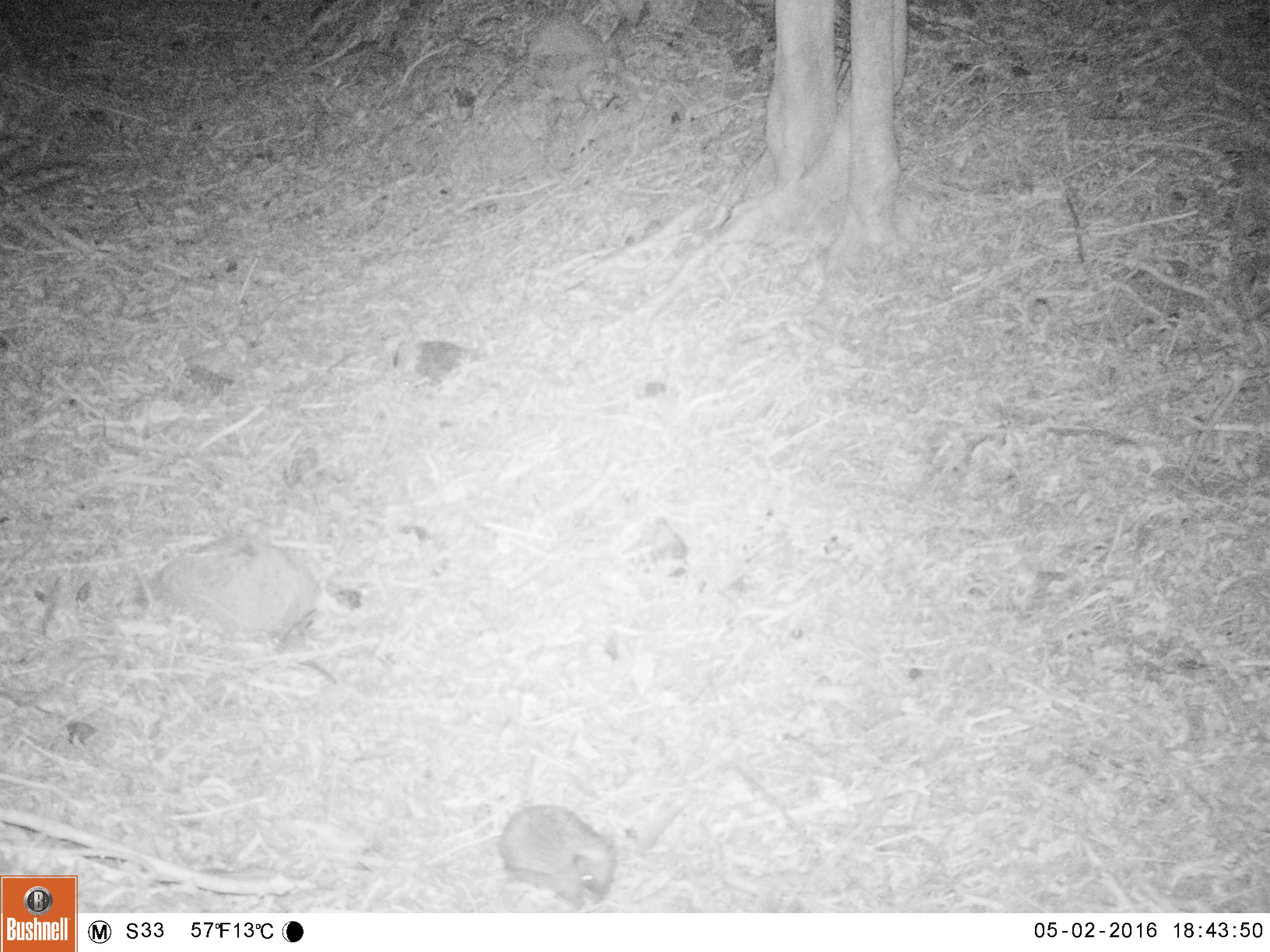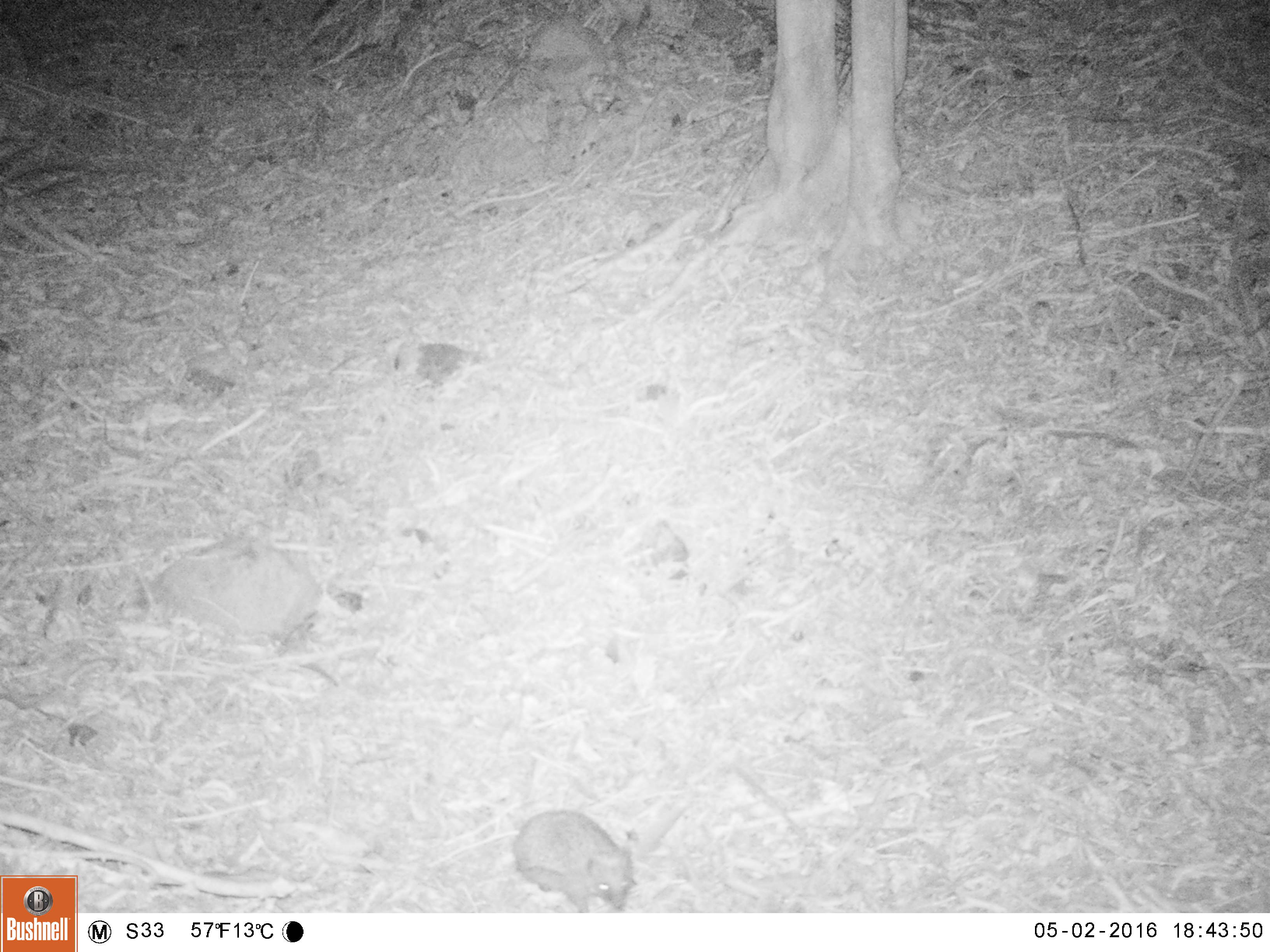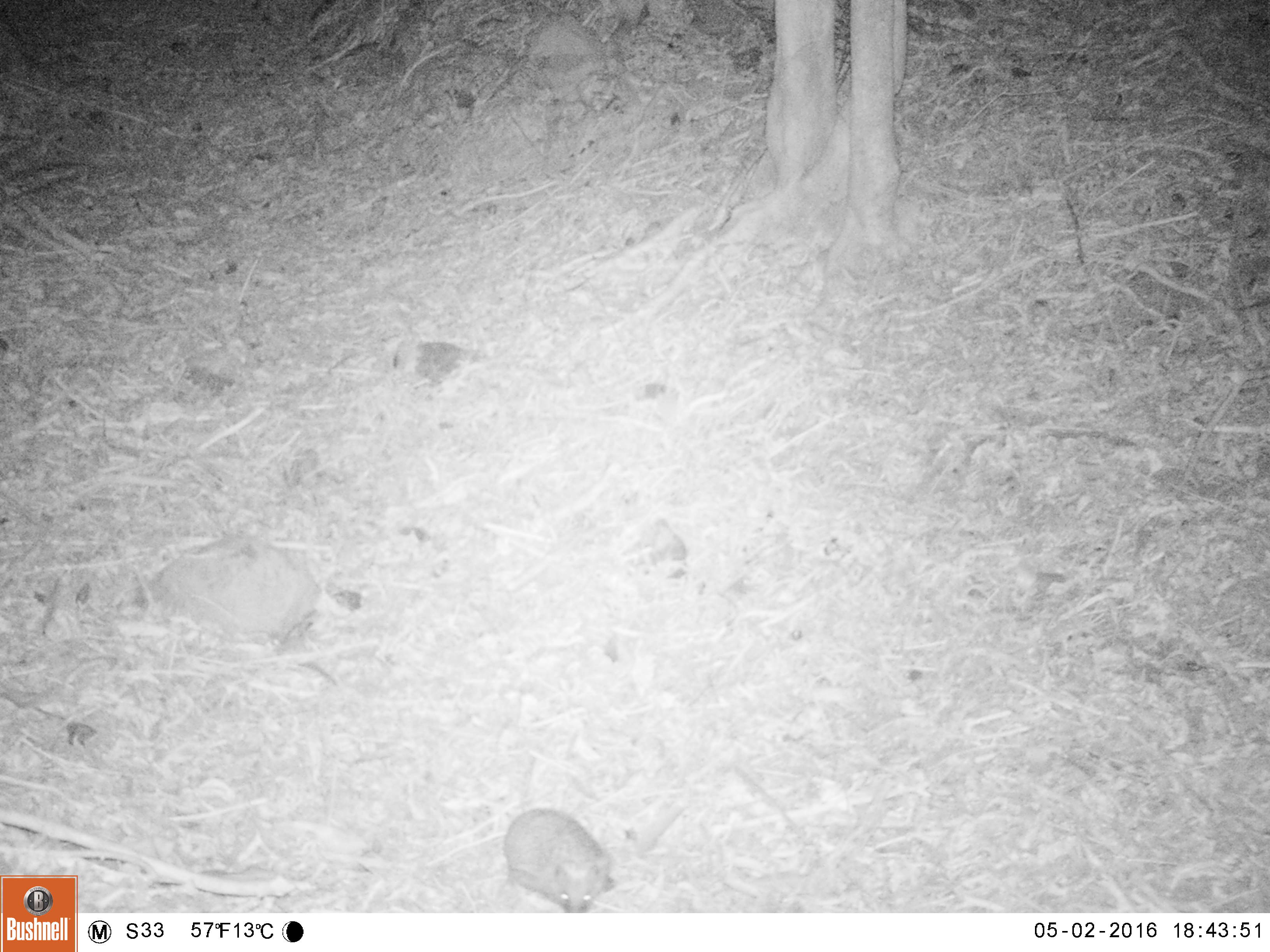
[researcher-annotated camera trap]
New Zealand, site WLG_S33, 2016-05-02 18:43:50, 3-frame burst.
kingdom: Animalia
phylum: Chordata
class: Mammalia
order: Eulipotyphla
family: Erinaceidae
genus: Erinaceus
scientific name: Erinaceus europaeus europaeus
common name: european hedgehog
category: hedgehog